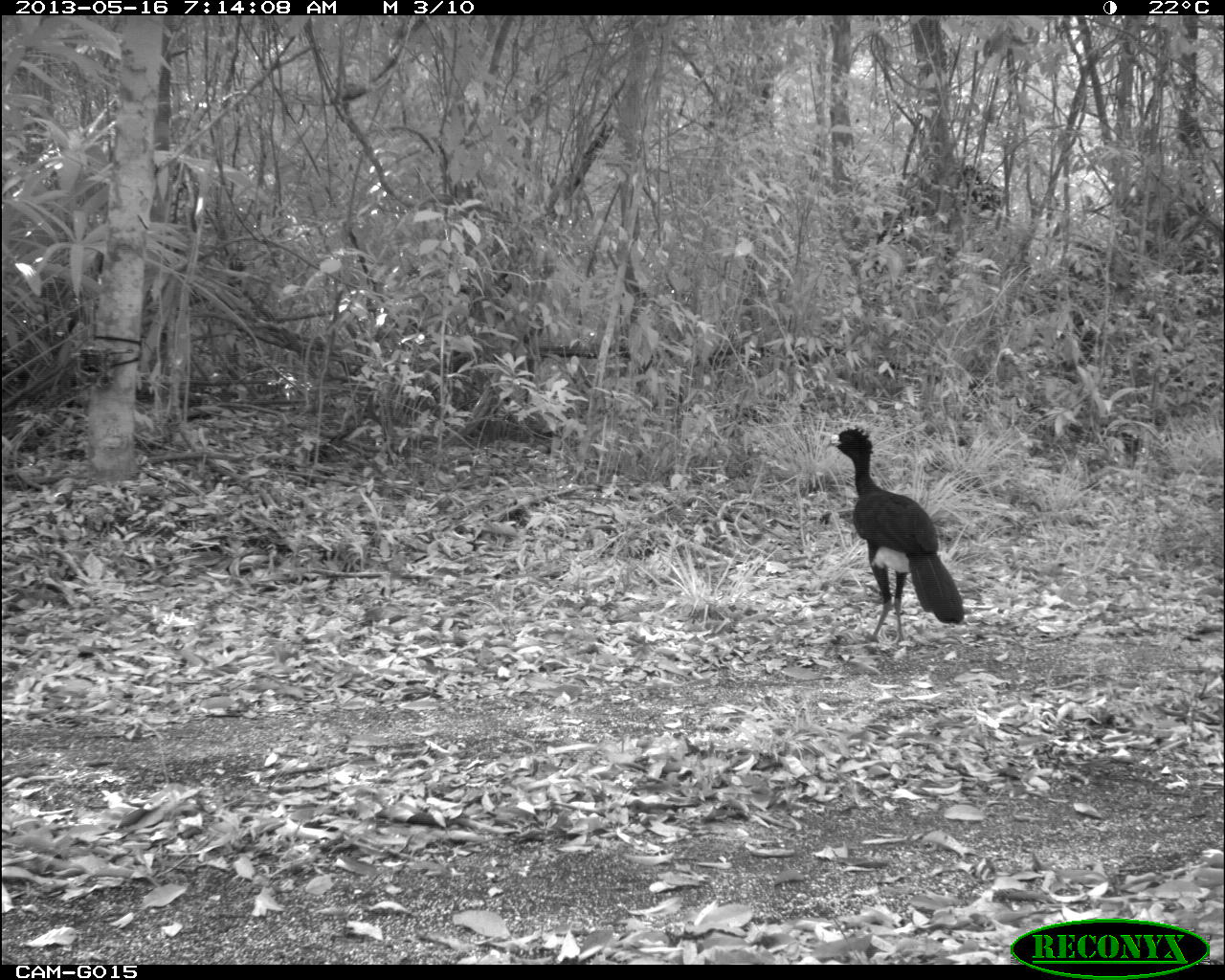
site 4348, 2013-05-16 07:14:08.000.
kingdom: Animalia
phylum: Chordata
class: Aves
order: Galliformes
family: Cracidae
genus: Crax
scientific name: Crax rubra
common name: great curassow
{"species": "Crax rubra (great curassow)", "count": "1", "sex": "male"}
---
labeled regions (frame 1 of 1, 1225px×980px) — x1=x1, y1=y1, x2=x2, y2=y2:
crax rubra: x1=825, y1=426, x2=964, y2=642